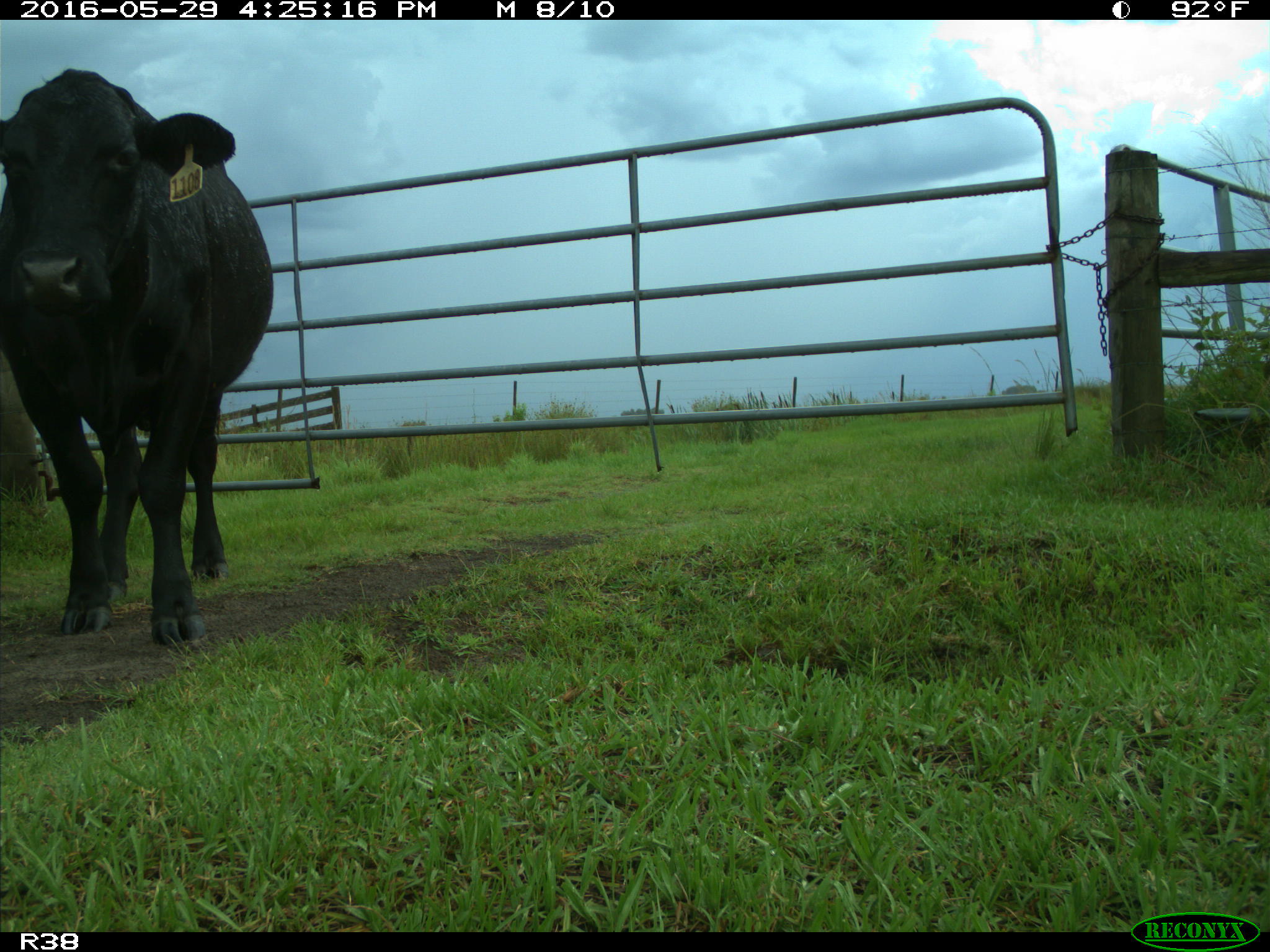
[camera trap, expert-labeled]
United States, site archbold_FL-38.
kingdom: Animalia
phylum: Chordata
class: Mammalia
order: Artiodactyla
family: Bovidae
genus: Bos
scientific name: Bos taurus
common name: domestic cow